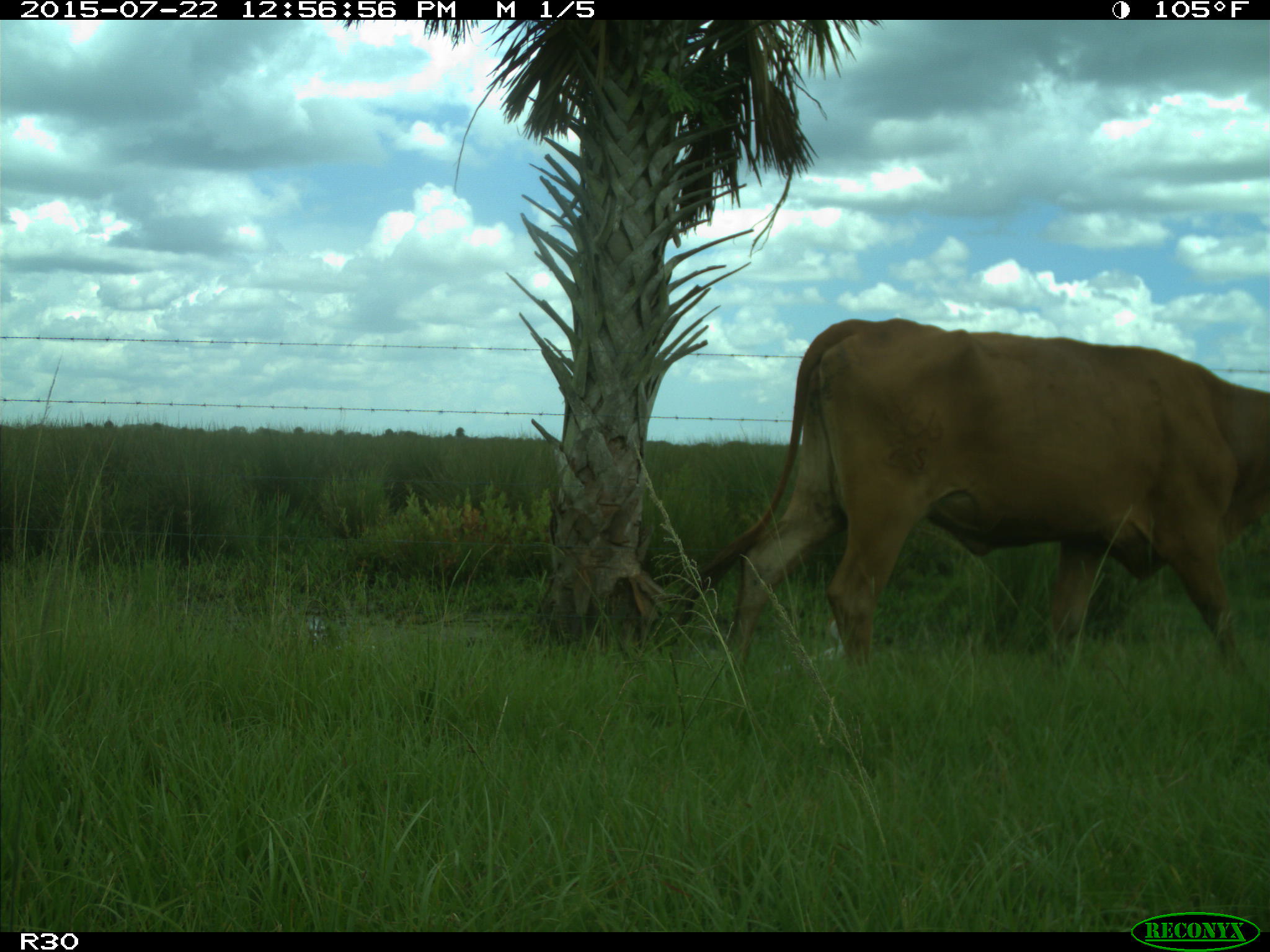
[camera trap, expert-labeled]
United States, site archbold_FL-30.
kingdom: Animalia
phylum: Chordata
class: Mammalia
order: Artiodactyla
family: Bovidae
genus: Bos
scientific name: Bos taurus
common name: domestic cow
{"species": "Bos taurus (domestic cow)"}